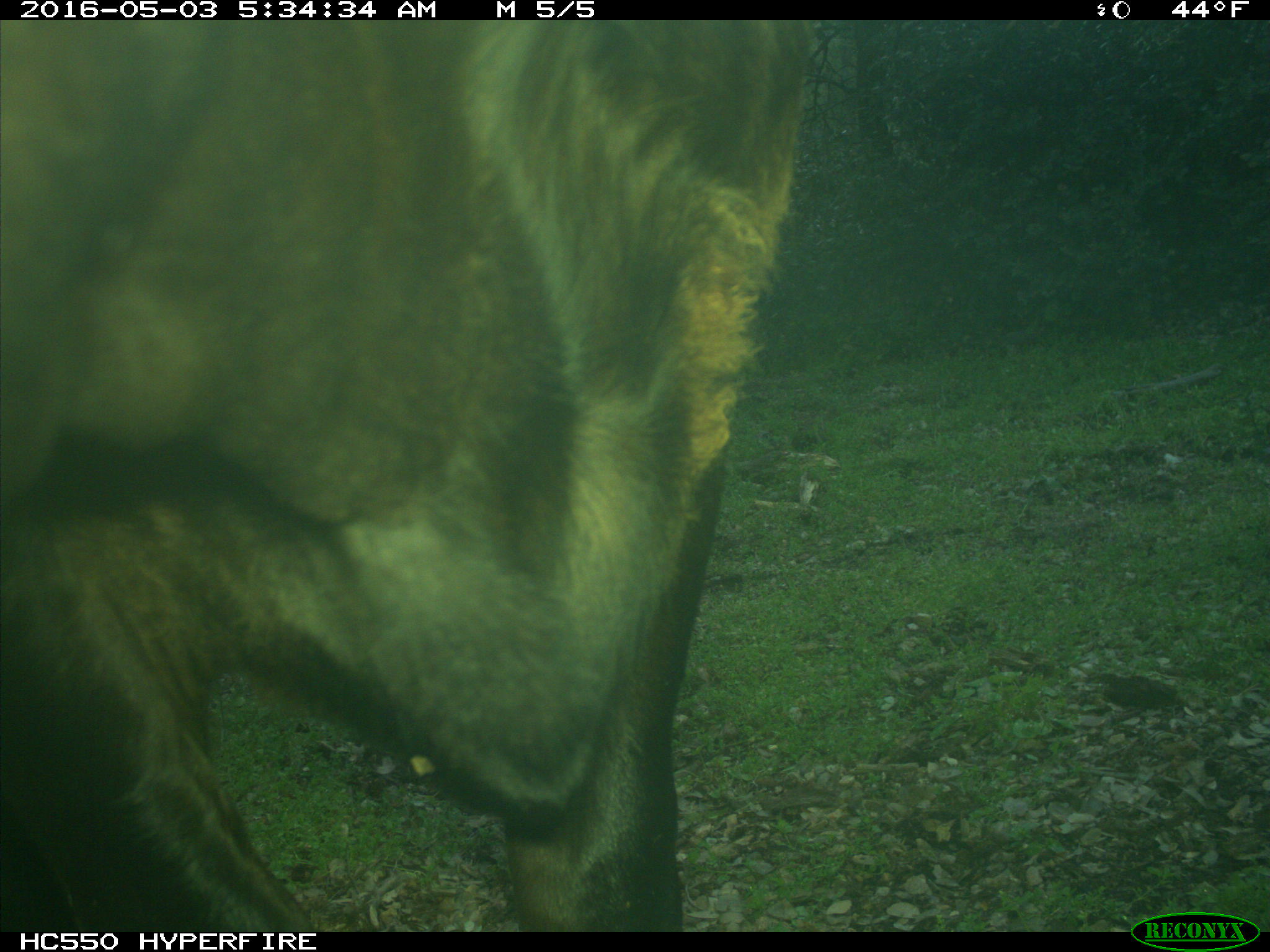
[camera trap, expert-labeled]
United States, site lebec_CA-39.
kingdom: Animalia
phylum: Chordata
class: Mammalia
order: Artiodactyla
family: Bovidae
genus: Bos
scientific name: Bos taurus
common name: domestic cow